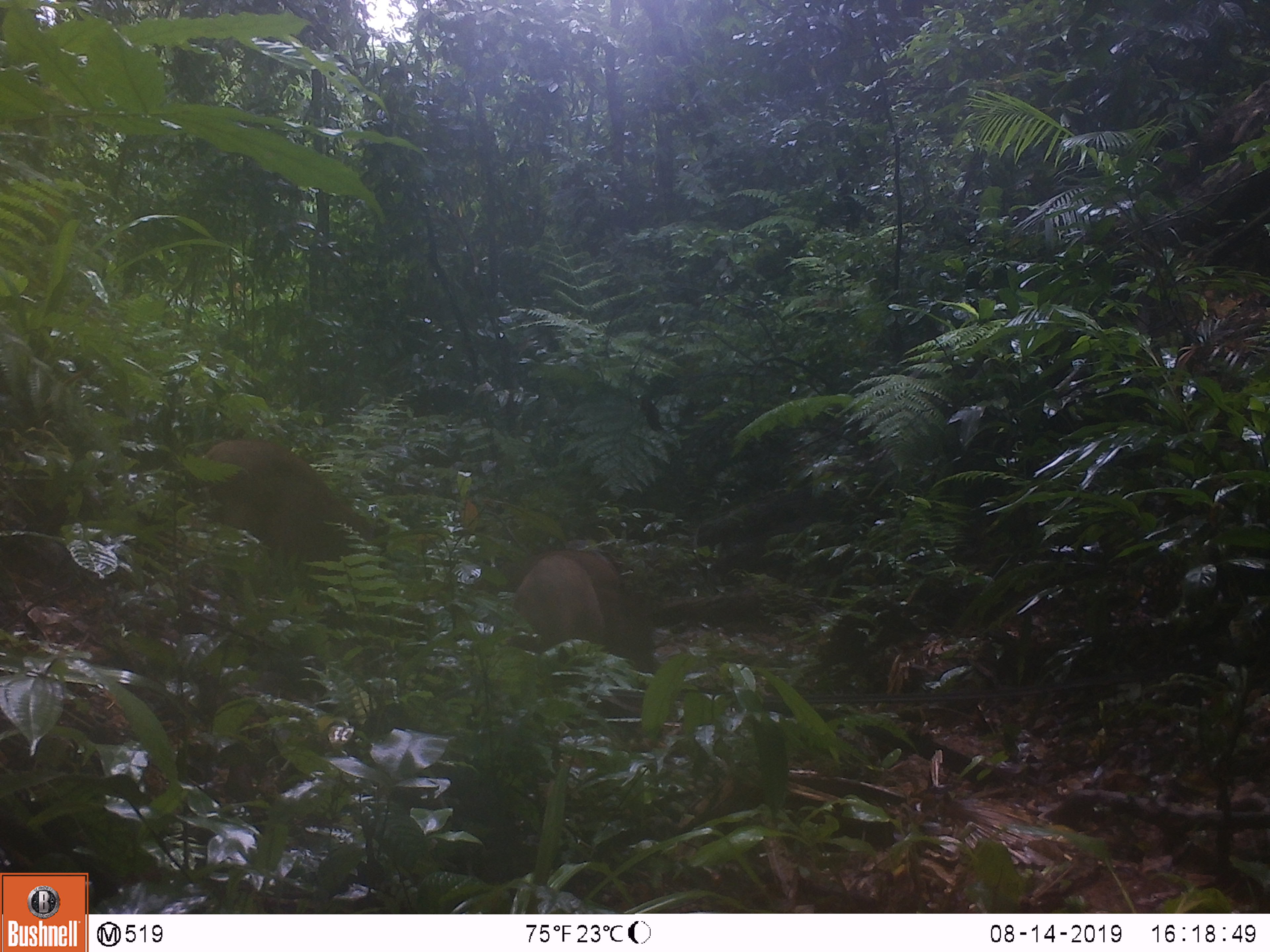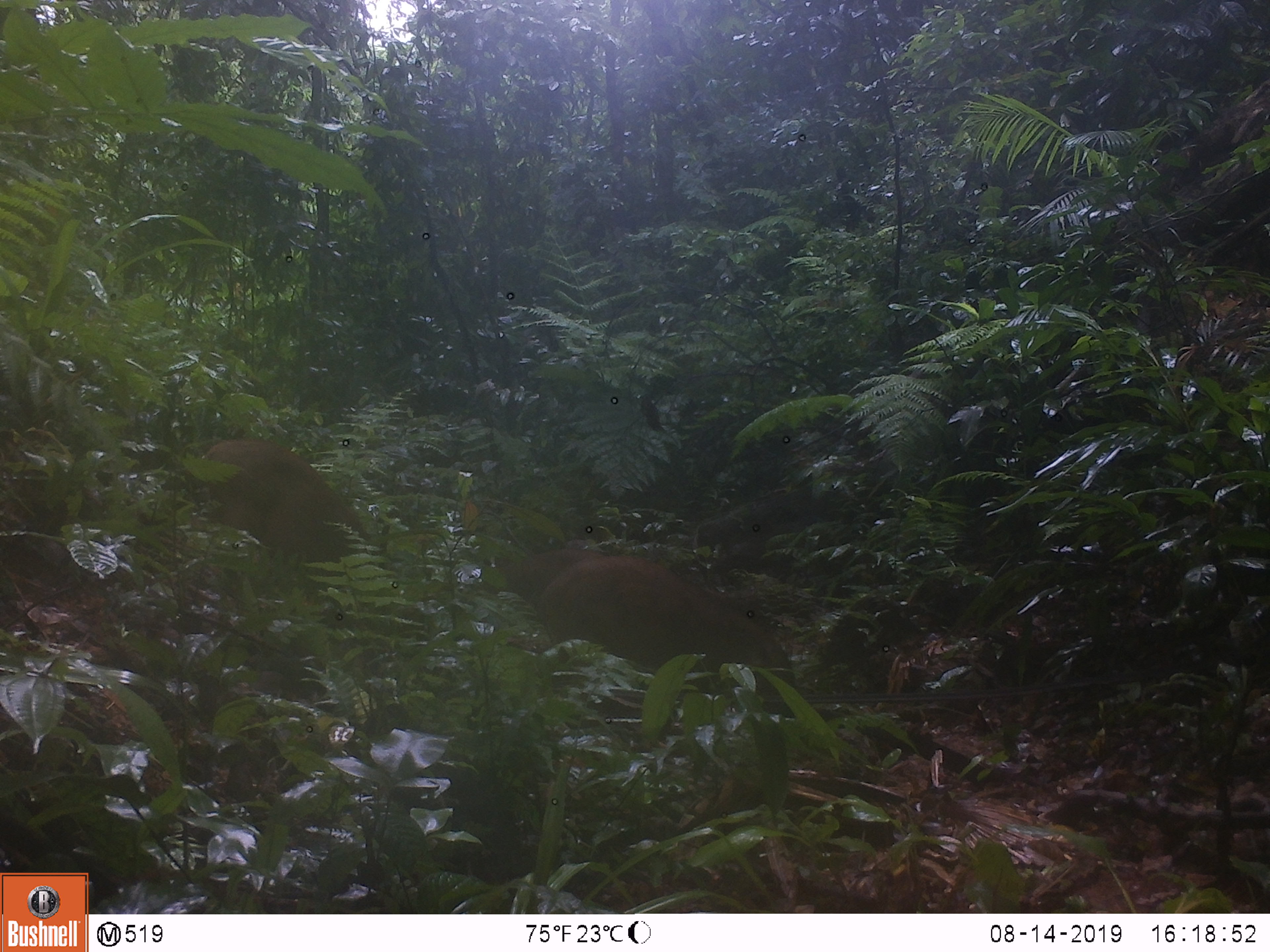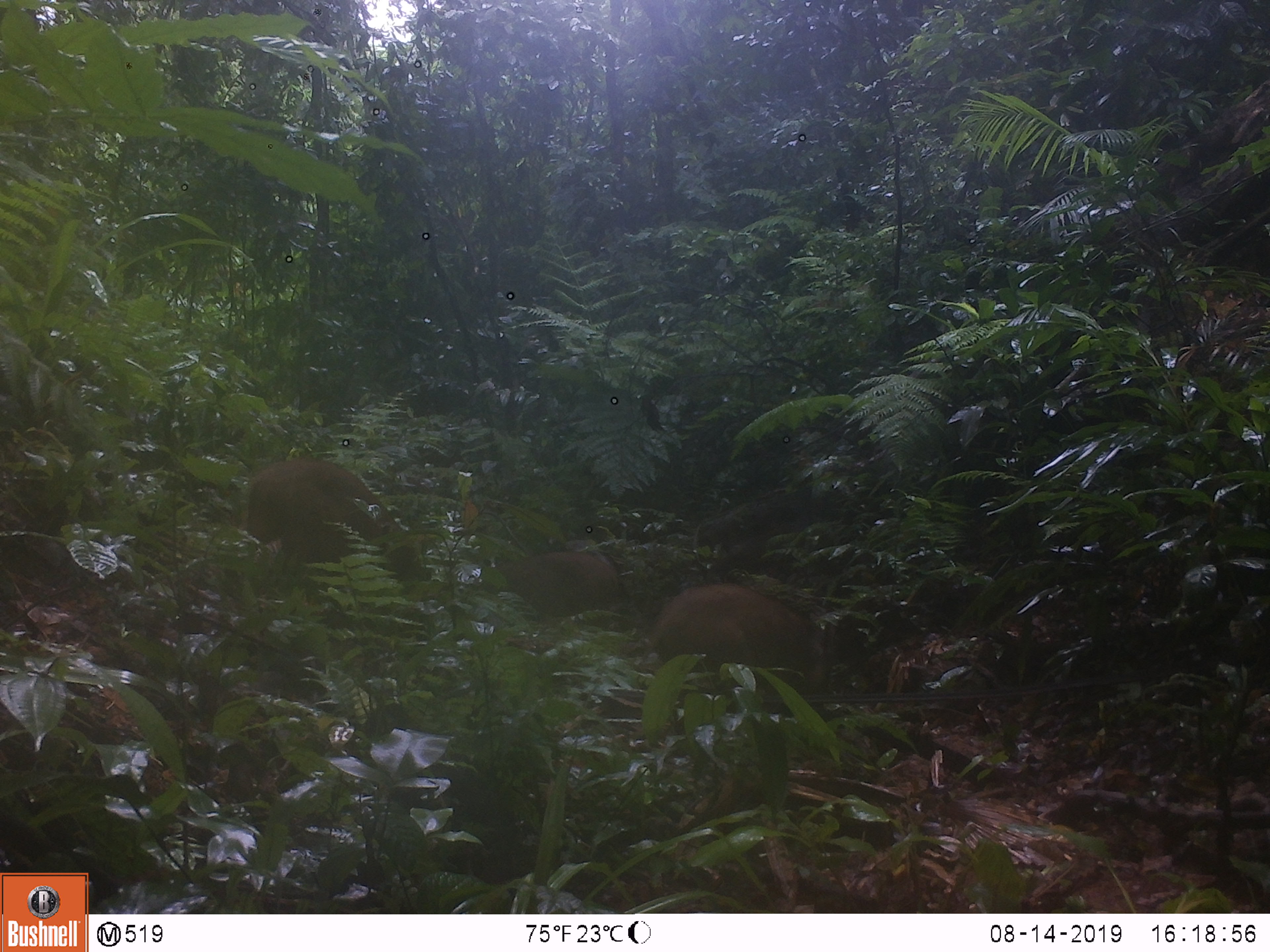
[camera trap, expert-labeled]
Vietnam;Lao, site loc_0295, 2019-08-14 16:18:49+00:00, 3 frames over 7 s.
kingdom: Animalia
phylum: Chordata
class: Mammalia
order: Artiodactyla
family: Suidae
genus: Sus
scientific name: Sus scrofa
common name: eurasian wild pig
Eurasian wild pig (Sus scrofa). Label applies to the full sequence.